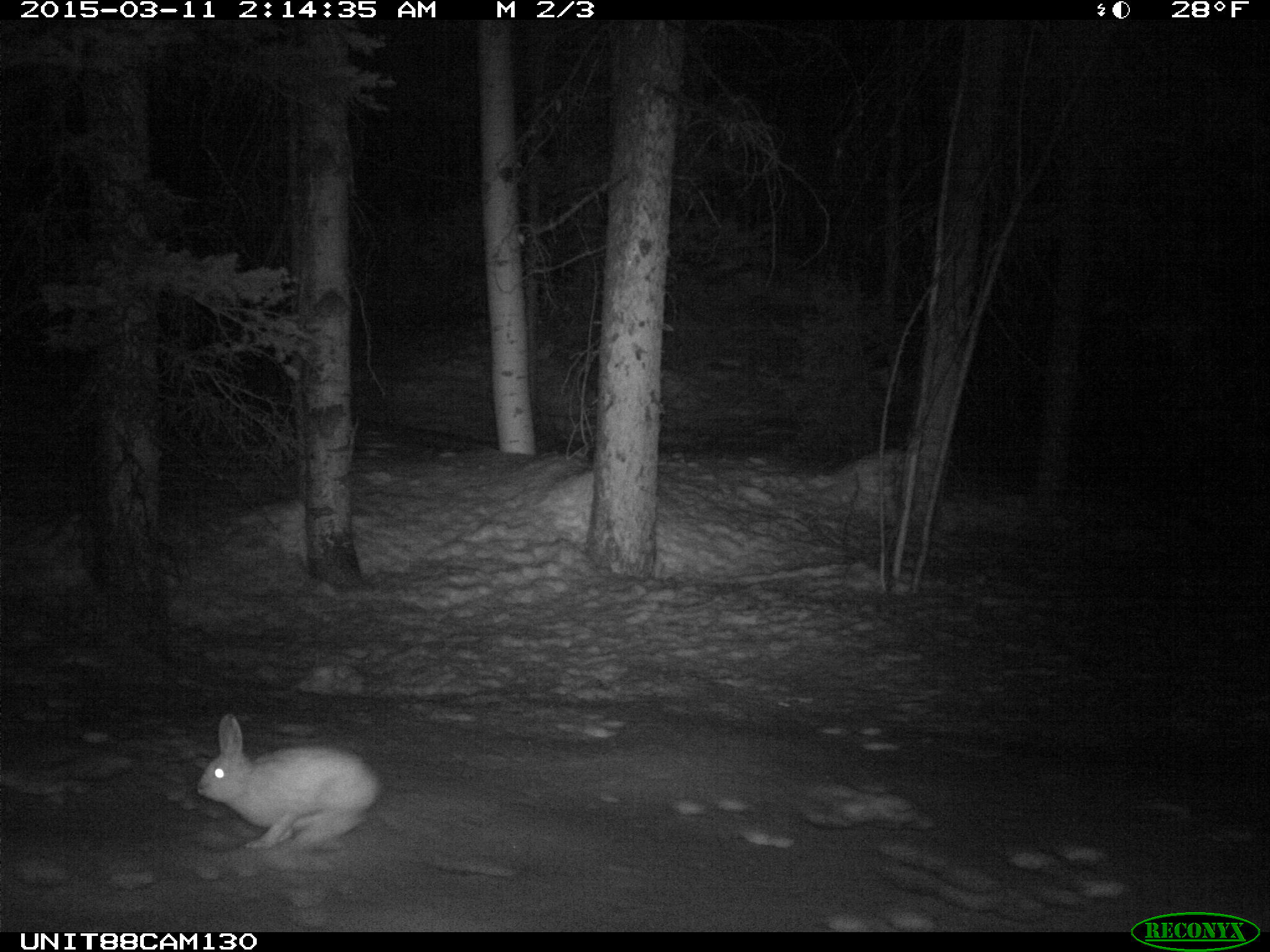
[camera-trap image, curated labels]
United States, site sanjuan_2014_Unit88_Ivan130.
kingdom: Animalia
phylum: Chordata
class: Mammalia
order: Lagomorpha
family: Leporidae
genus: Lepus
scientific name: Lepus americanus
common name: snowshoe hare